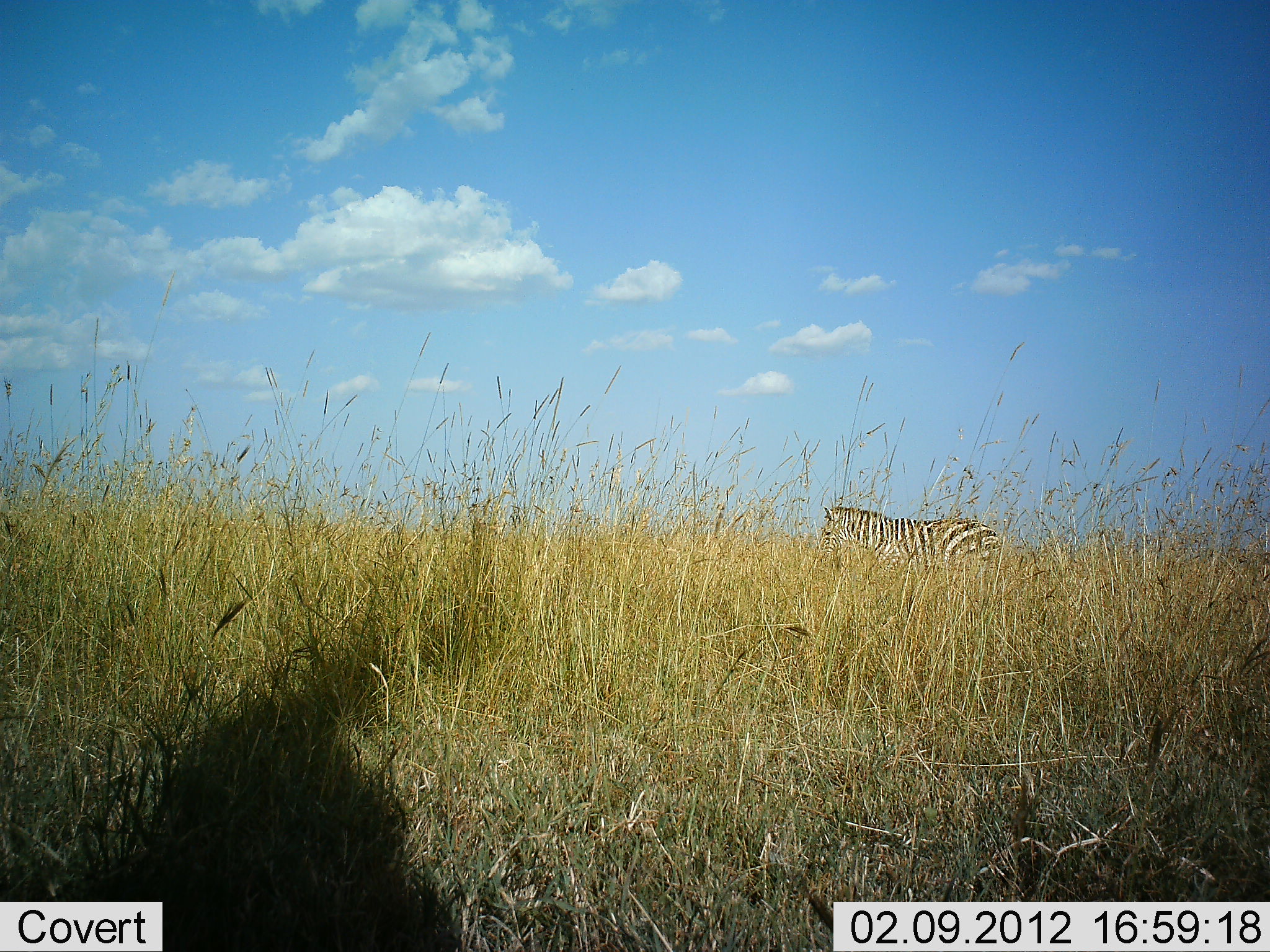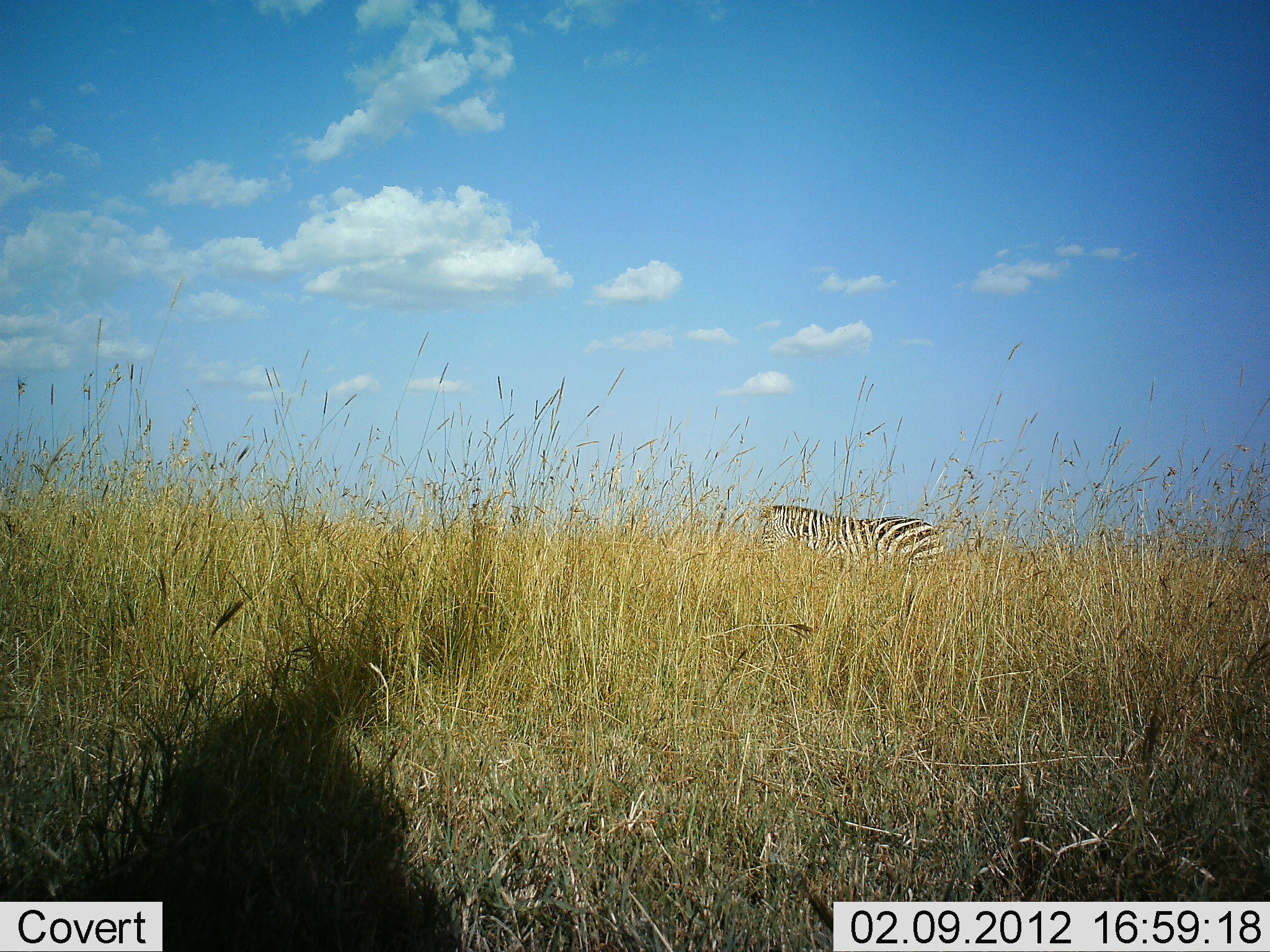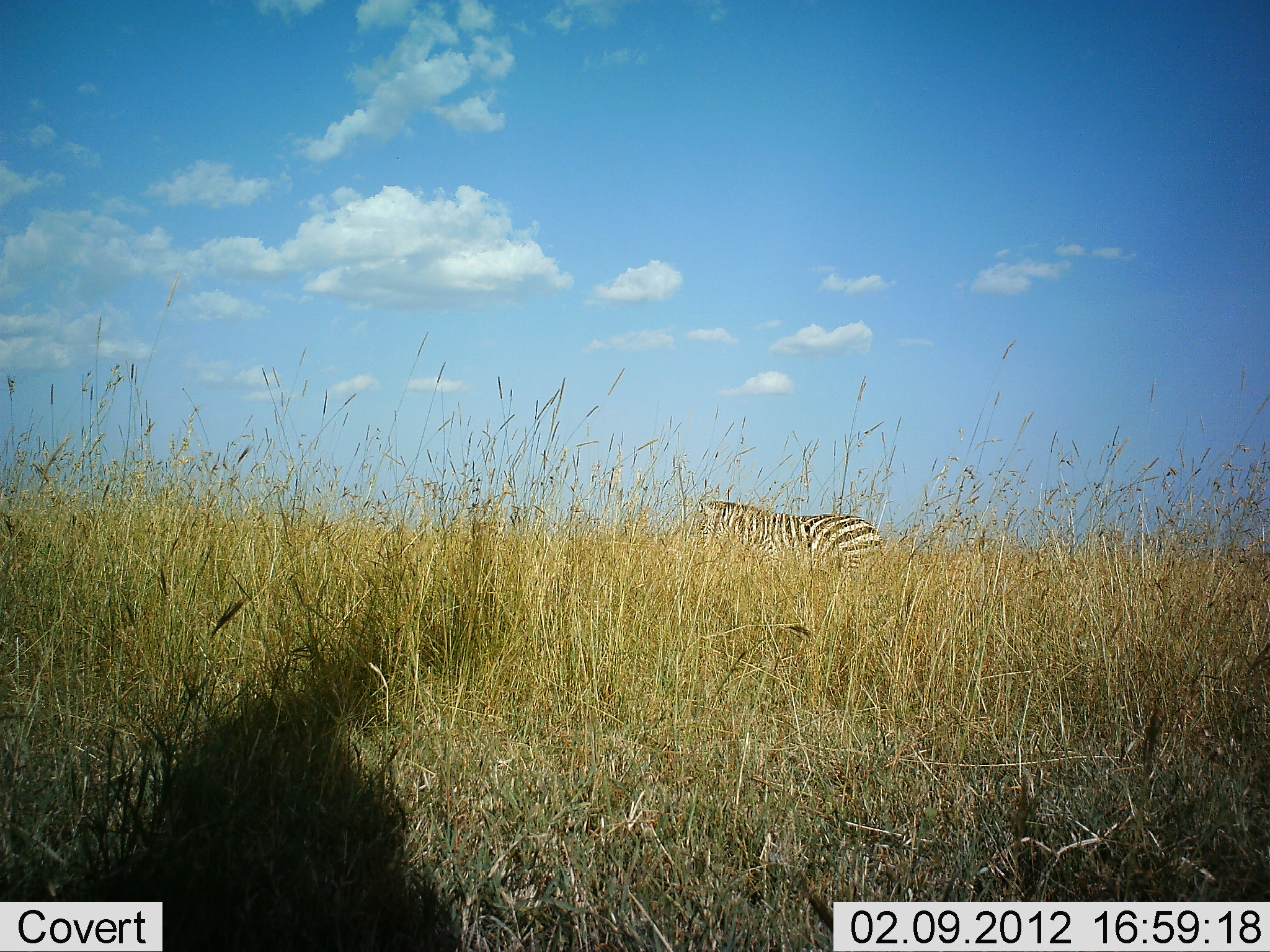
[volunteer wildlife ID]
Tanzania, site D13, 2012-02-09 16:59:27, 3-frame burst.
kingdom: Animalia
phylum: Chordata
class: Mammalia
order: Perissodactyla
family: Equidae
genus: Equus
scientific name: Equus quagga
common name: plains zebra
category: zebra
Zebra (plains zebra) (Equus quagga), count 1. Behavior (volunteer vote fractions): standing 13%, resting 0%, moving 87%, interacting 0%. Young present (vote fraction): 0%. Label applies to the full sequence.